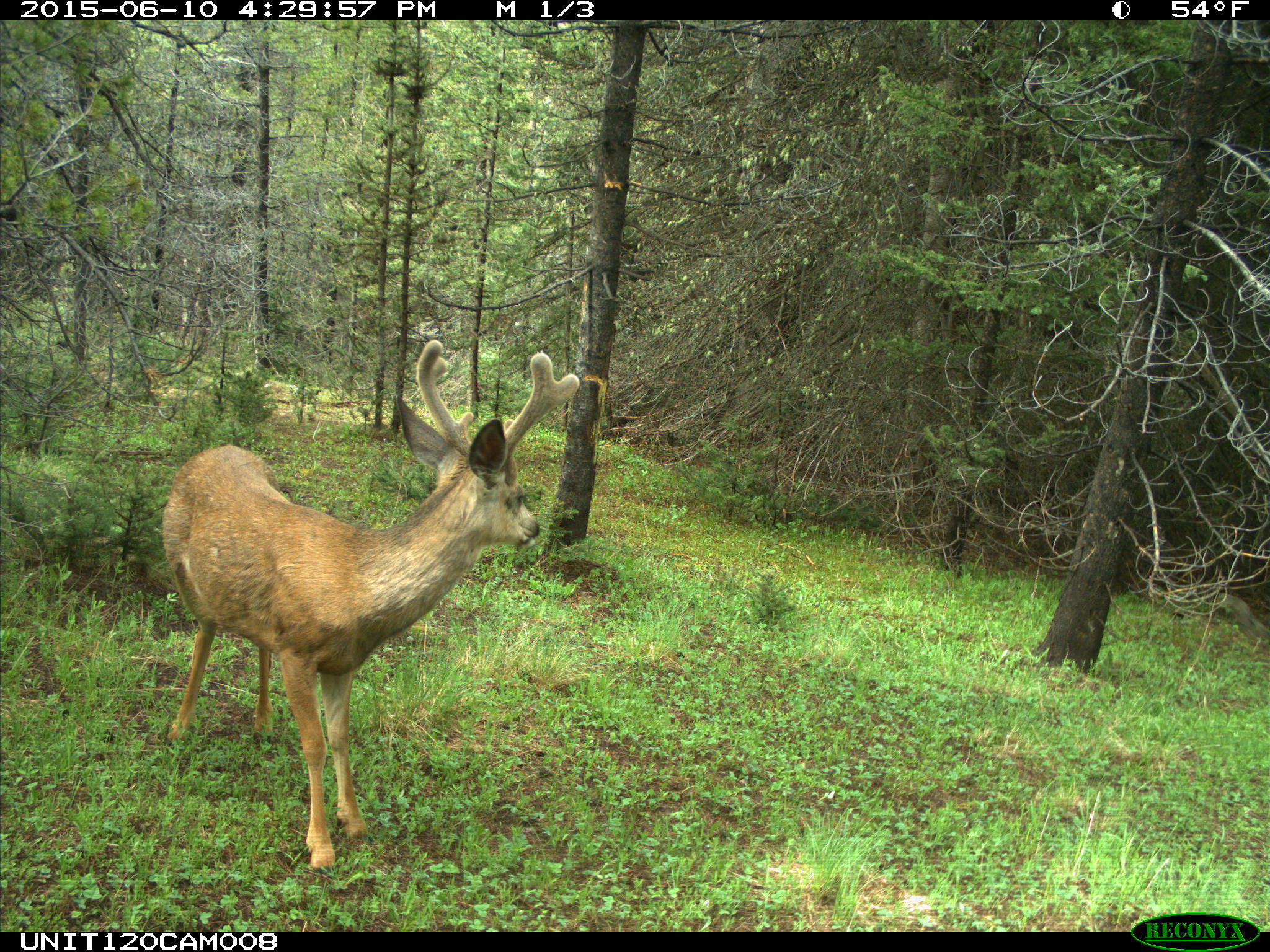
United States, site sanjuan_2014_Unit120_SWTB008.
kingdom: Animalia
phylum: Chordata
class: Mammalia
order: Artiodactyla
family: Cervidae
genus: Odocoileus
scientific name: Odocoileus hemionus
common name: mule deer